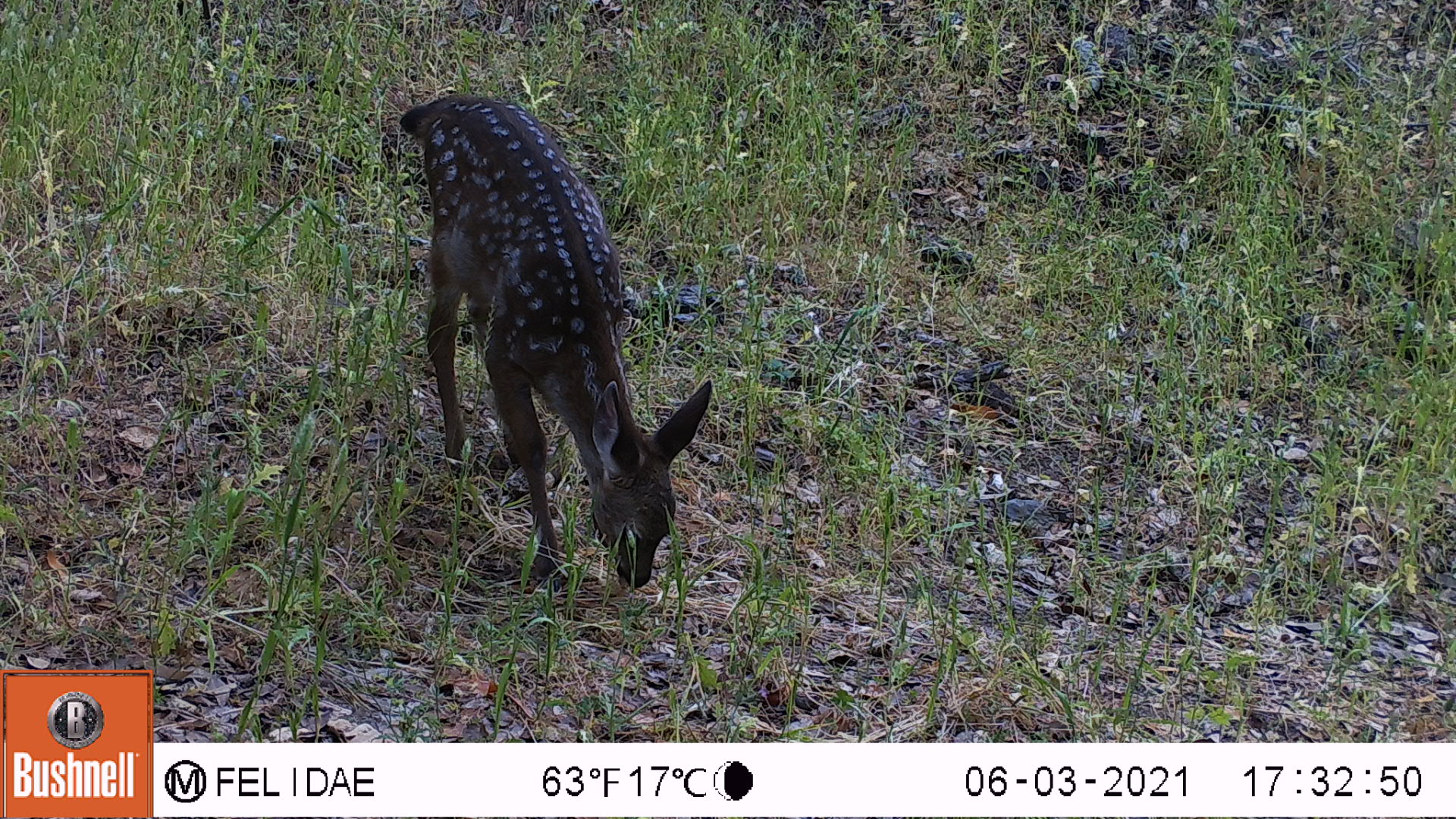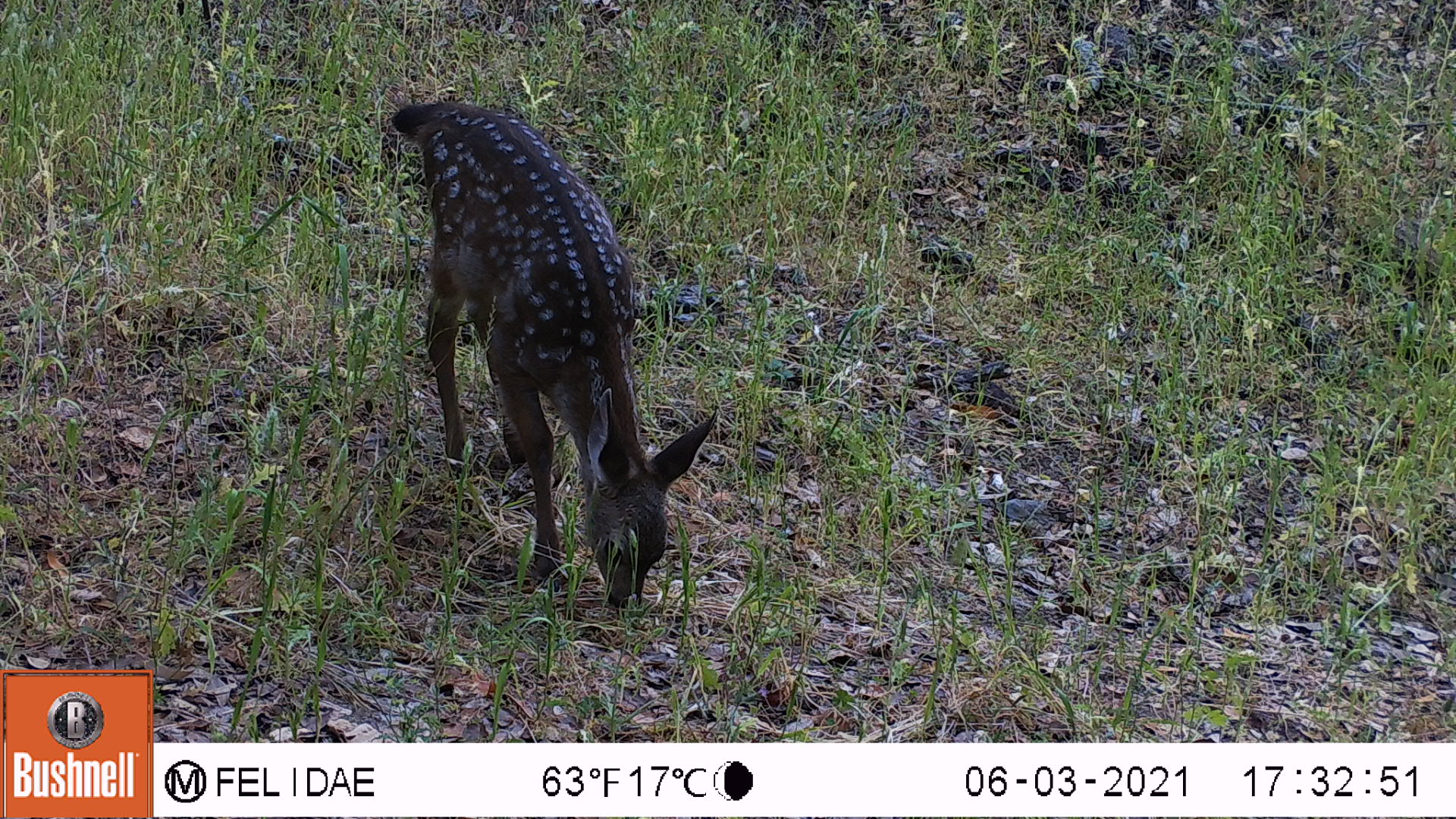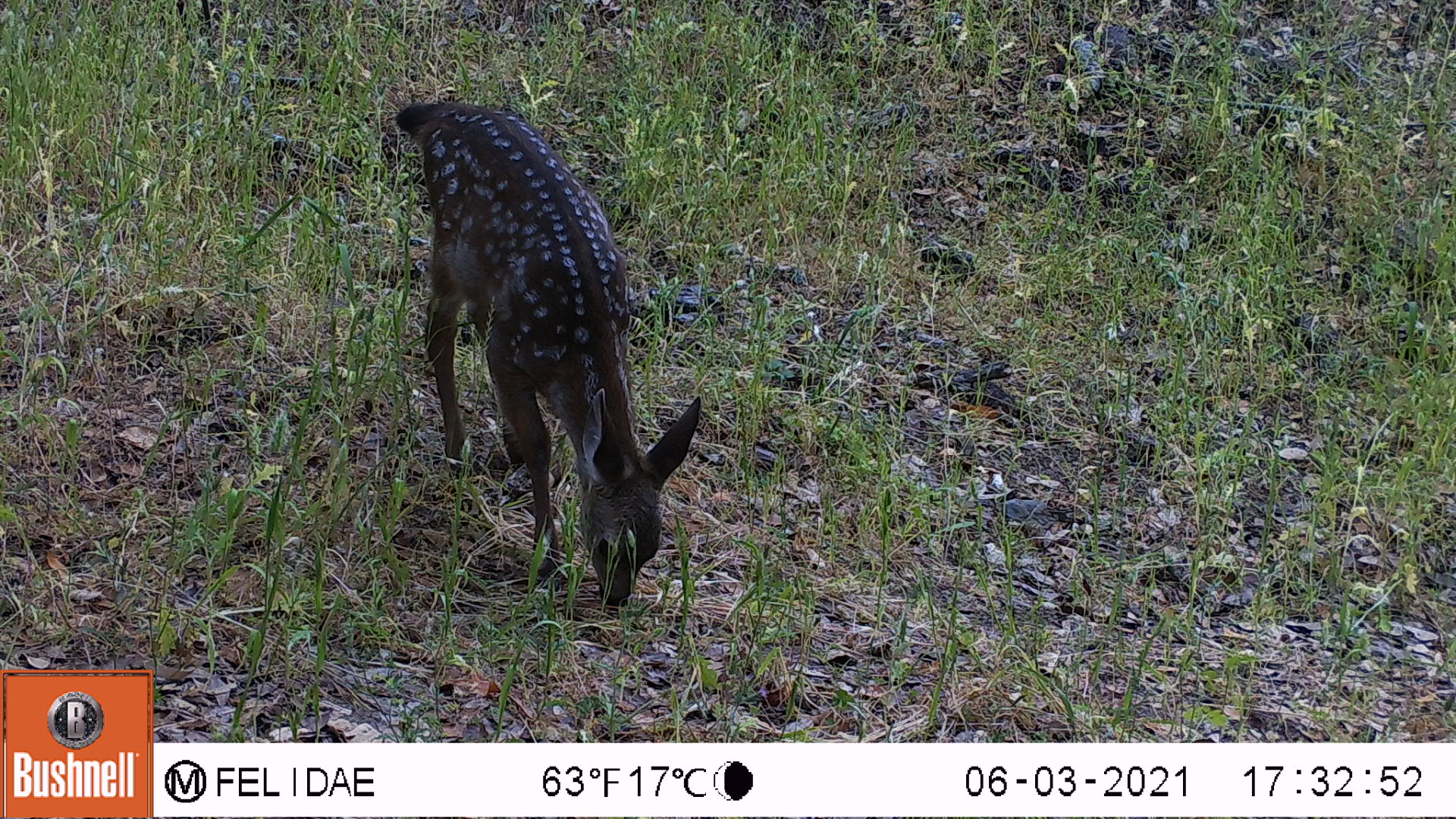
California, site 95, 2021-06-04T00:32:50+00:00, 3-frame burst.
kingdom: Animalia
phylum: Chordata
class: Mammalia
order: Artiodactyla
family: Cervidae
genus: Odocoileus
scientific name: Odocoileus hemionus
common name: mule deer